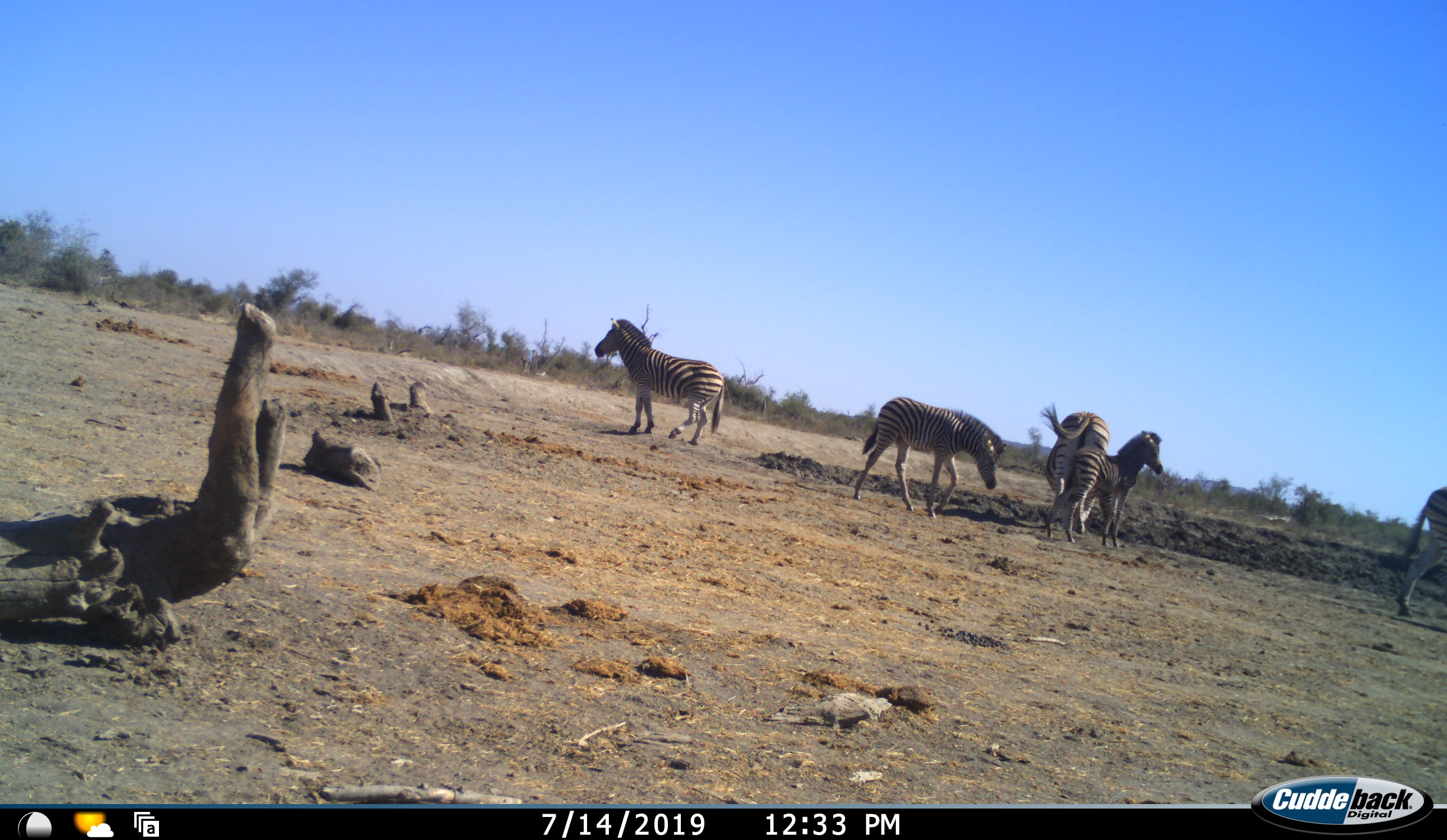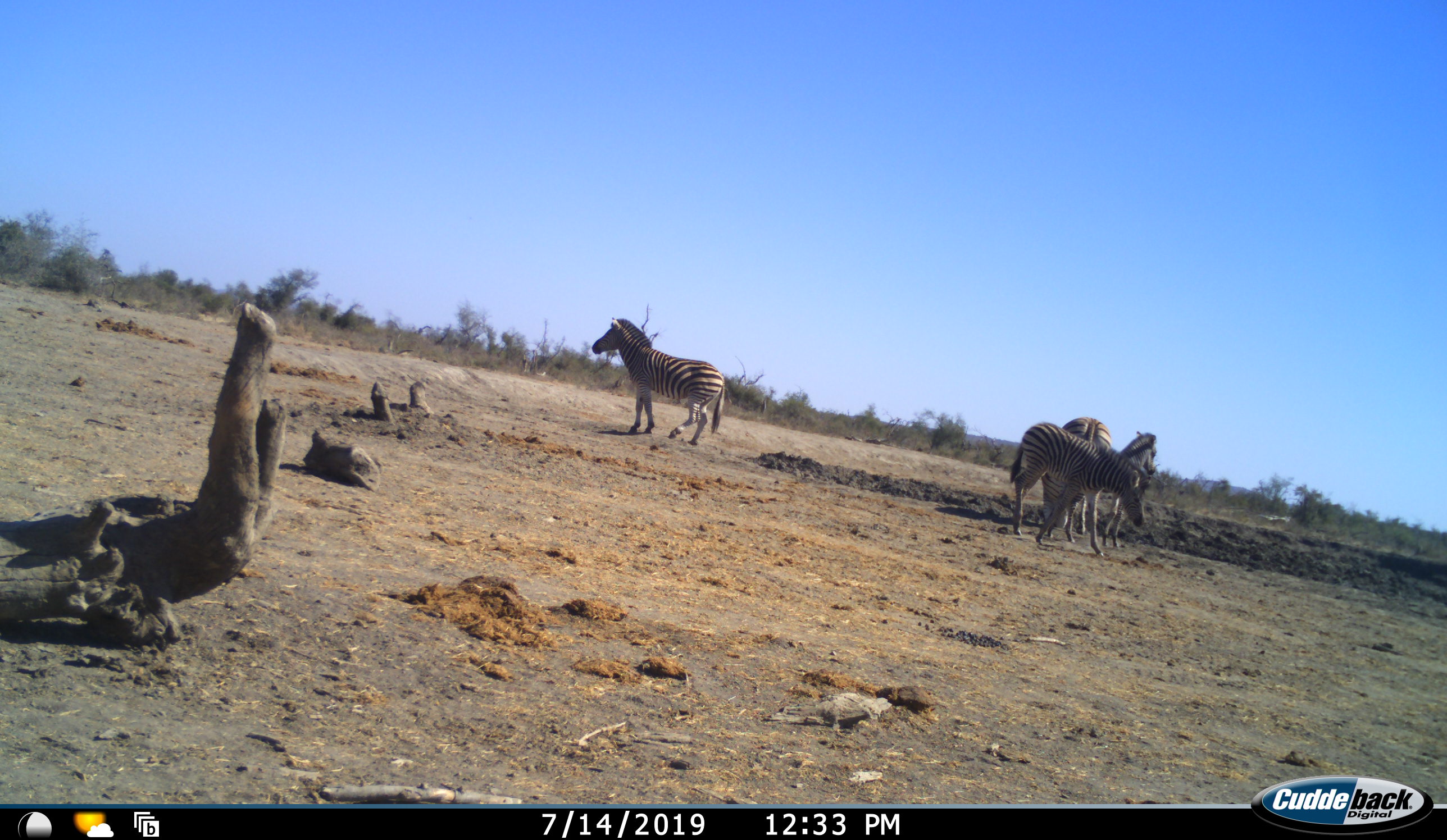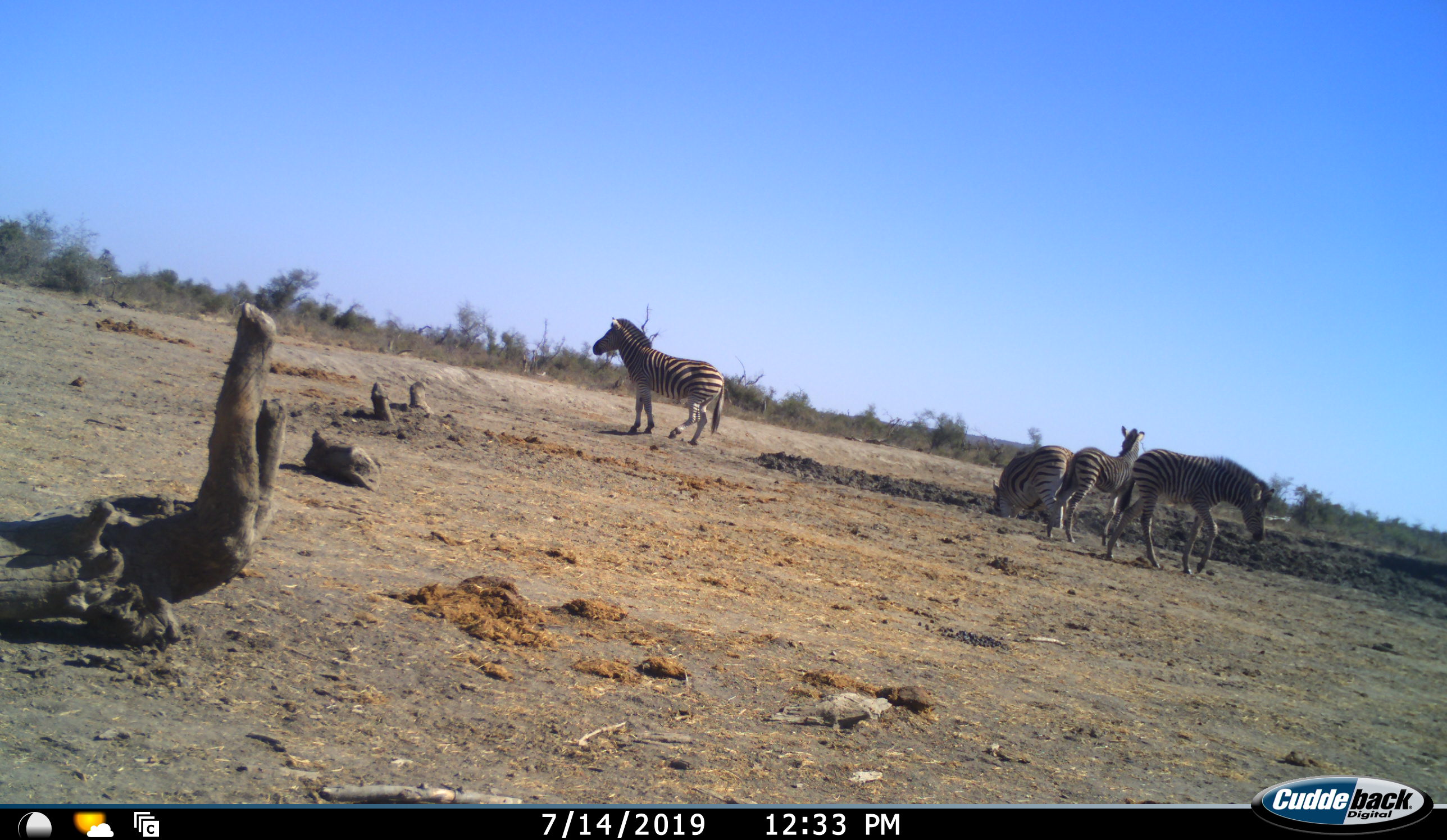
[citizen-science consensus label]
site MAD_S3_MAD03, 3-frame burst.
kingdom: Animalia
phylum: Chordata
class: Mammalia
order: Perissodactyla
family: Equidae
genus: Equus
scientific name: Equus quagga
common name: plains zebra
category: zebraplains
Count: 5.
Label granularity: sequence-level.